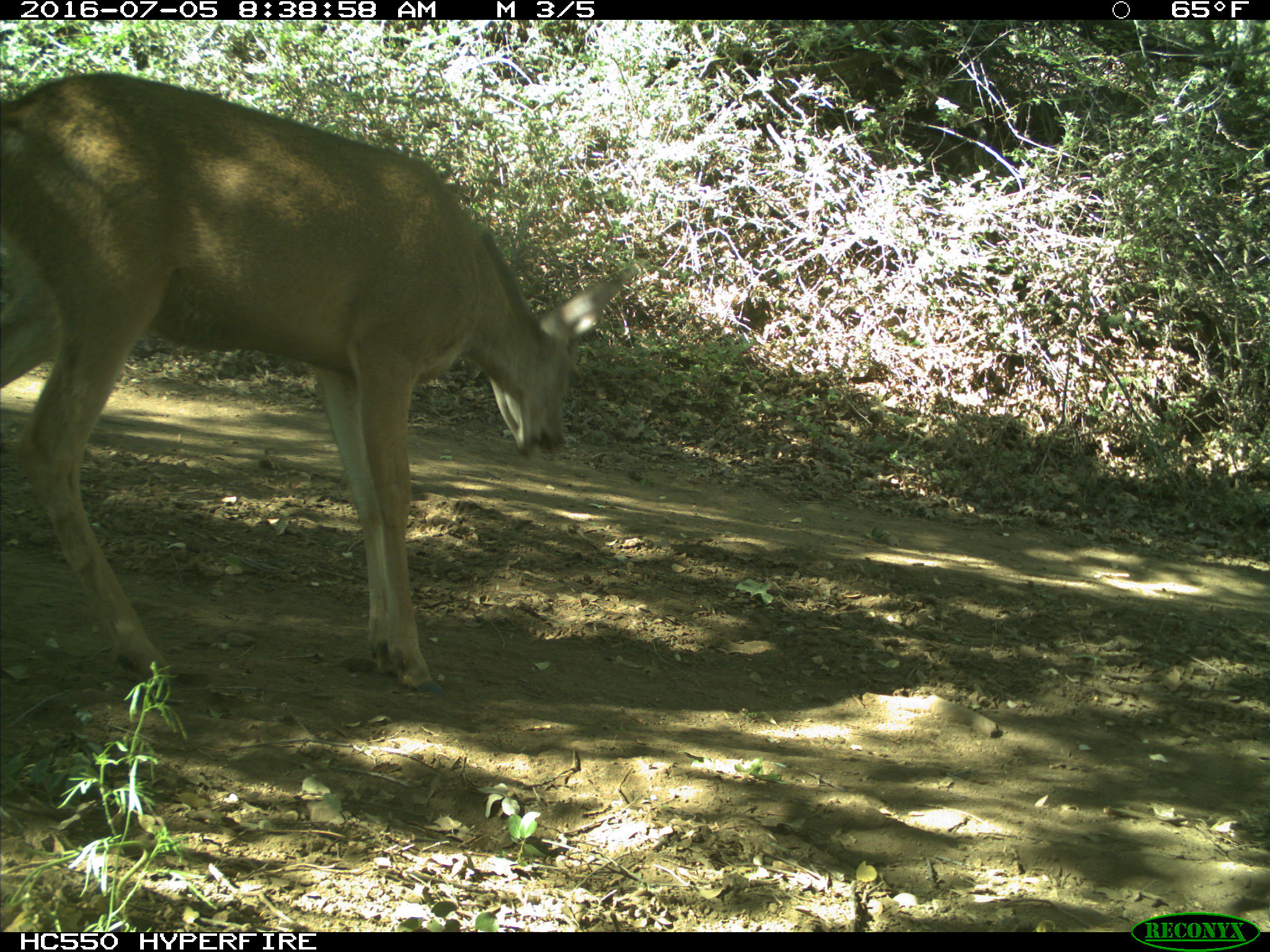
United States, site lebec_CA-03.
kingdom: Animalia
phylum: Chordata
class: Mammalia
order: Artiodactyla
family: Cervidae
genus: Odocoileus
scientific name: Odocoileus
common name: deer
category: unidentified deer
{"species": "unidentified deer (deer) (Odocoileus)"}